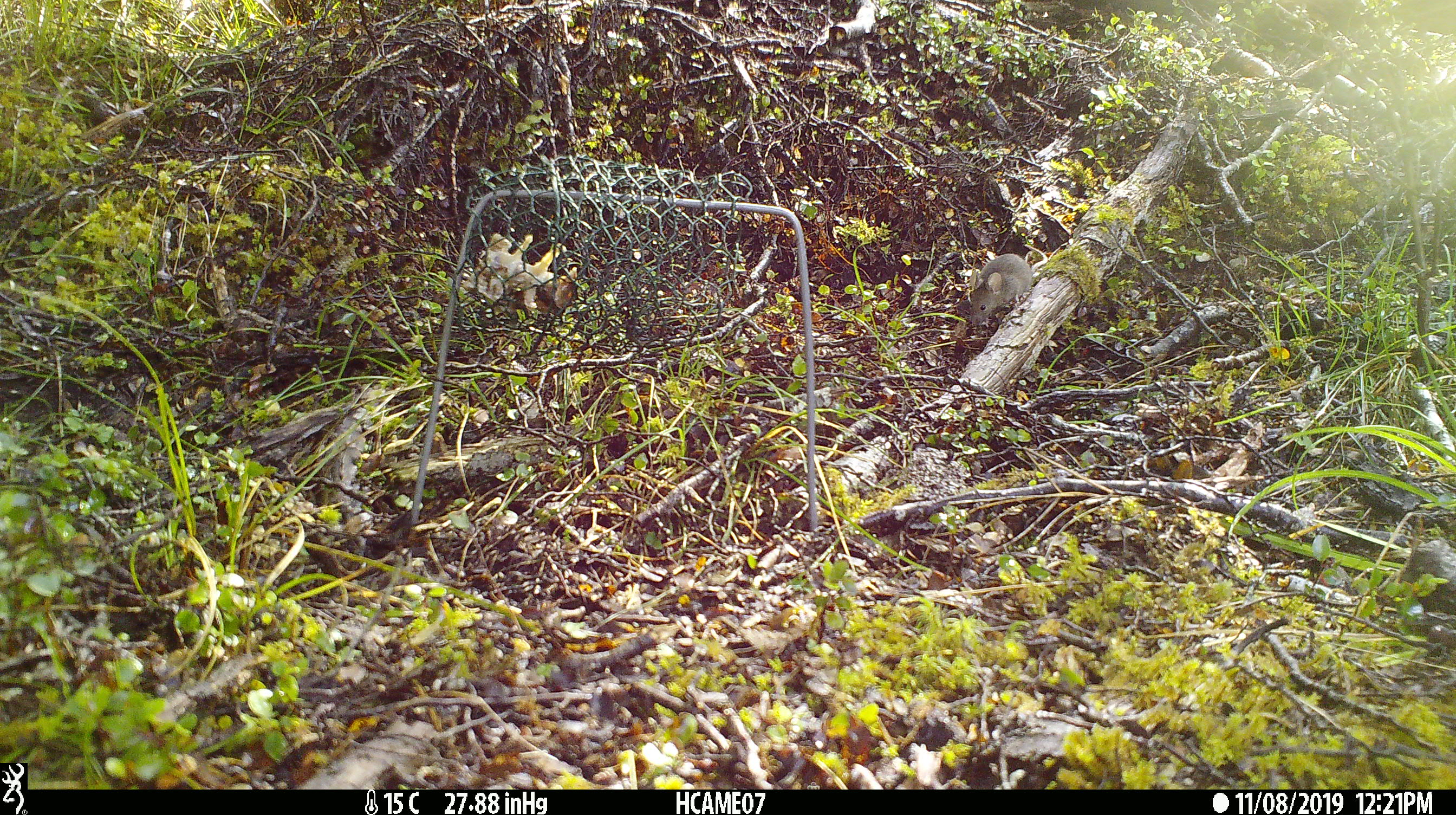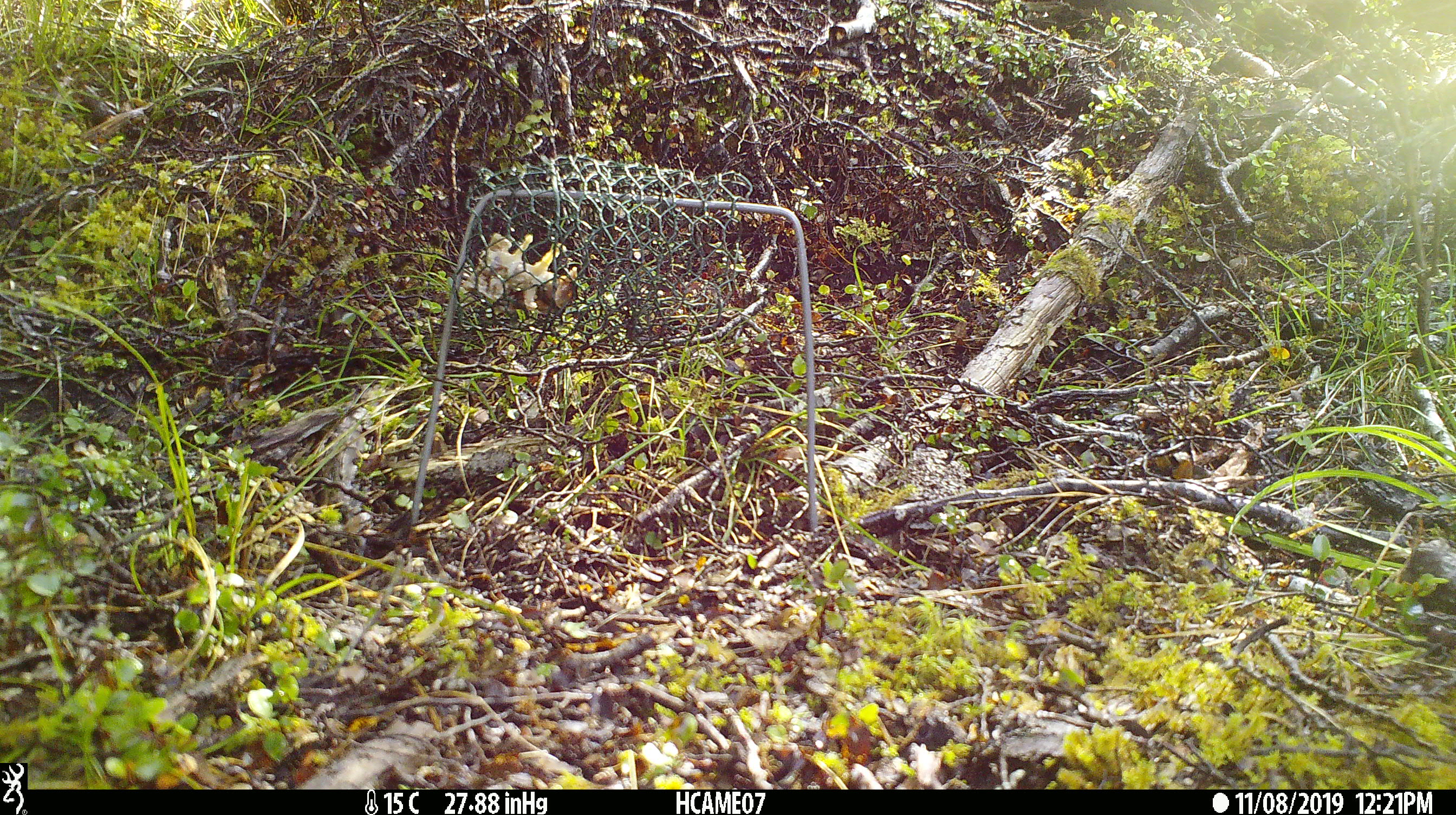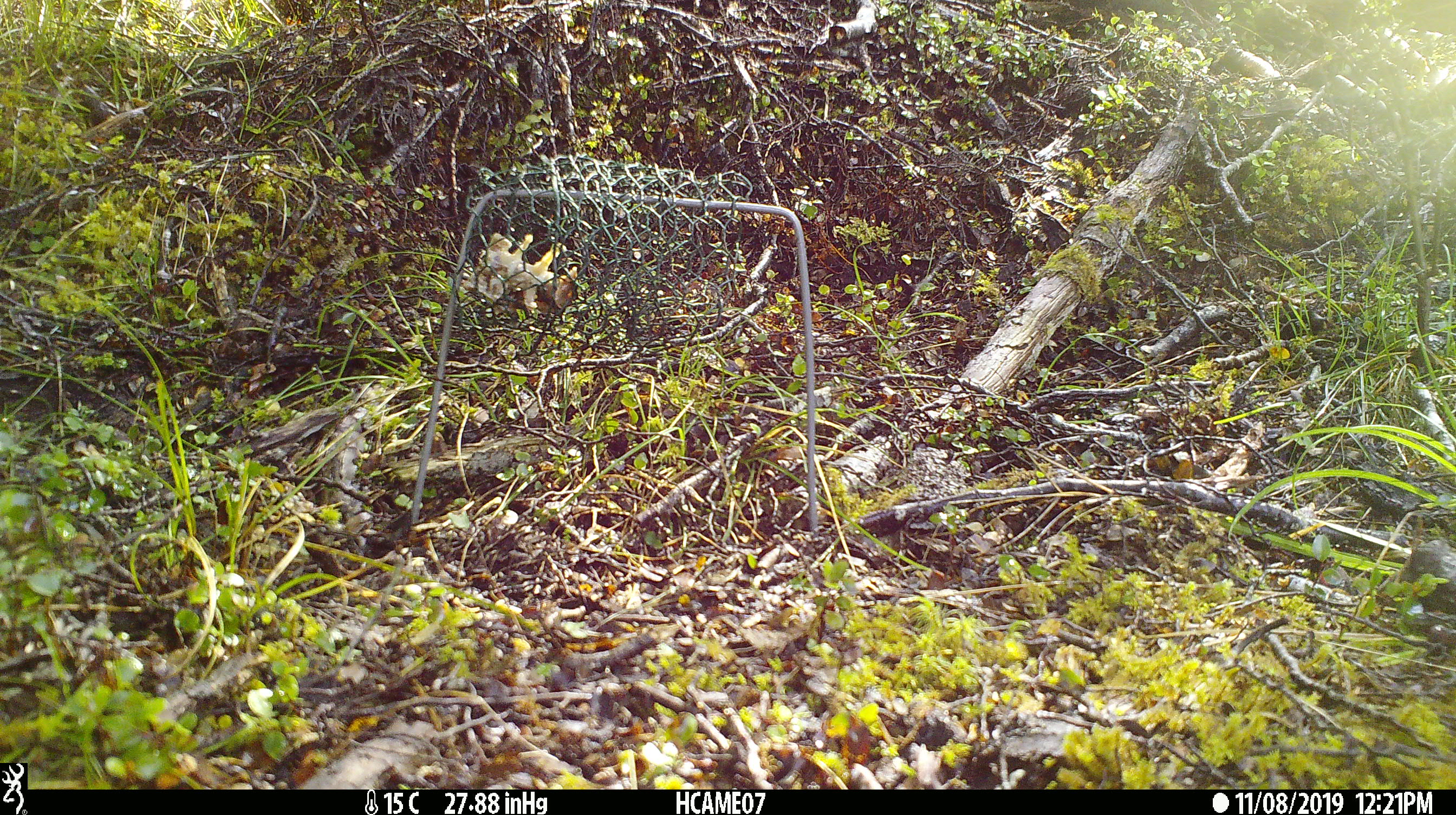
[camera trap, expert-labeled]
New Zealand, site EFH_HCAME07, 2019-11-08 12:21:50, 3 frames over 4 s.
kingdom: Animalia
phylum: Chordata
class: Mammalia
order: Rodentia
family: Muridae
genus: Mus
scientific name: Mus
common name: mouse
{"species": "mouse (Mus)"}